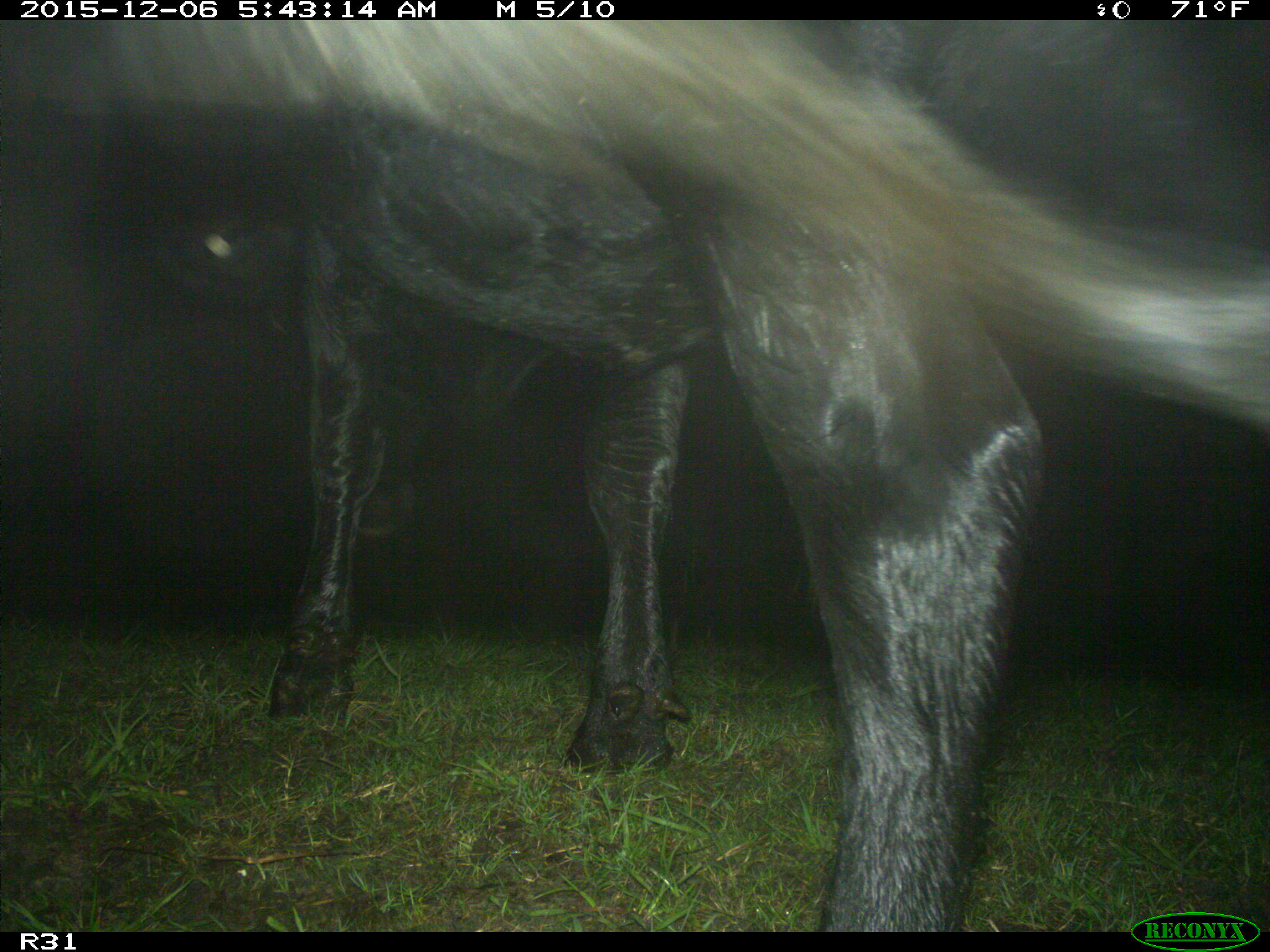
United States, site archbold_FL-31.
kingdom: Animalia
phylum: Chordata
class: Mammalia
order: Artiodactyla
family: Bovidae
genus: Bos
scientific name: Bos taurus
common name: domestic cow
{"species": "Bos taurus (domestic cow)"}